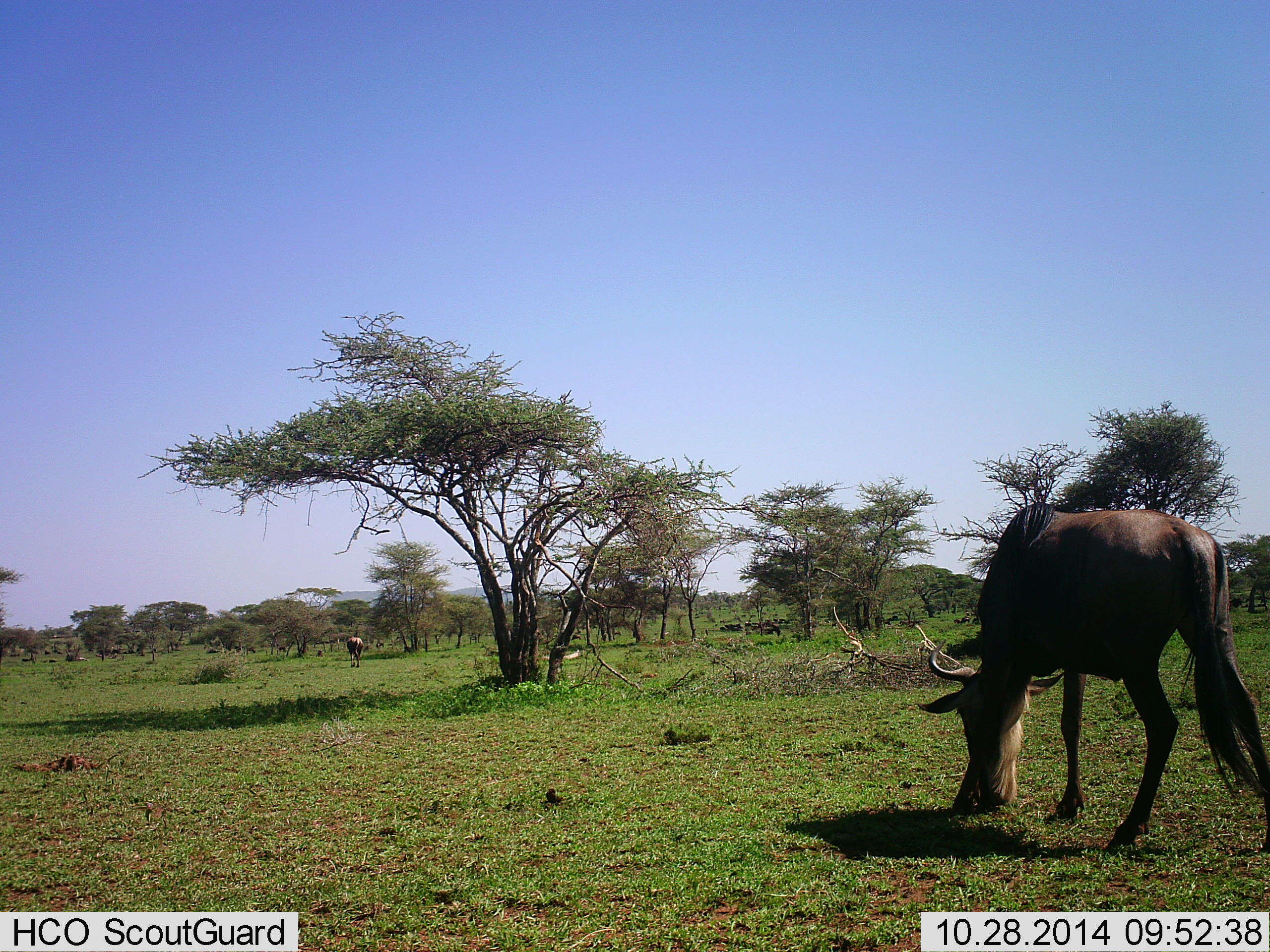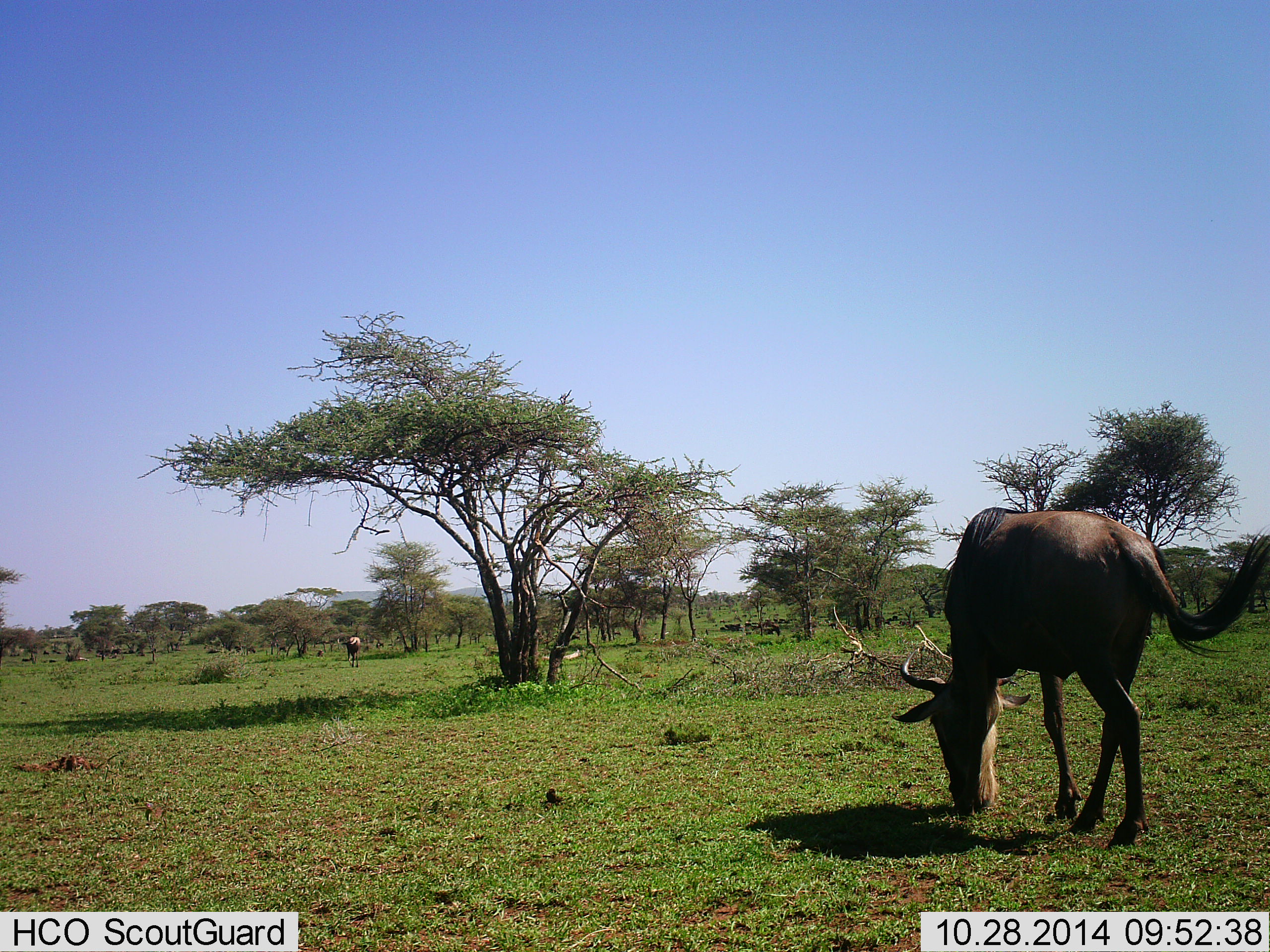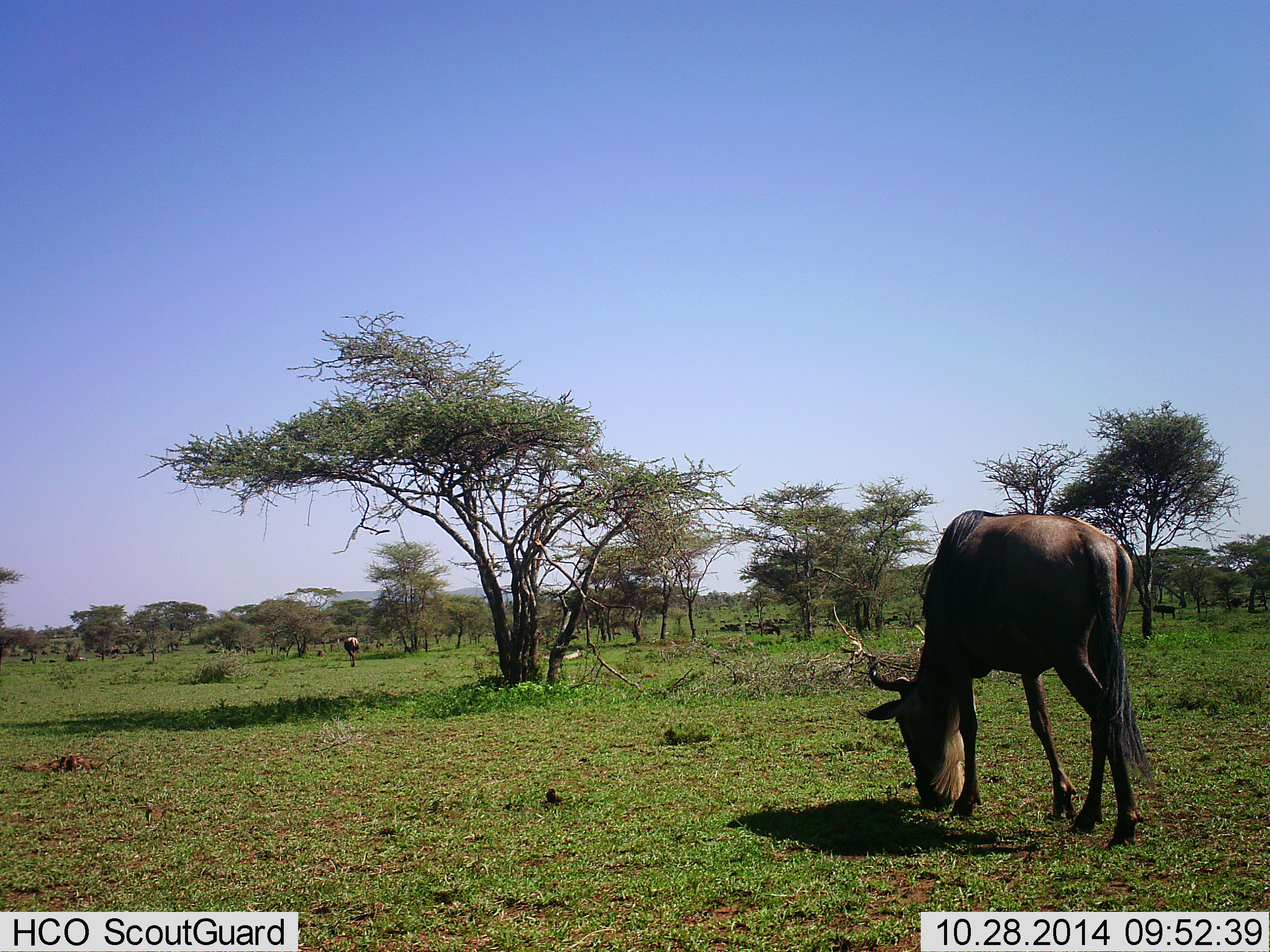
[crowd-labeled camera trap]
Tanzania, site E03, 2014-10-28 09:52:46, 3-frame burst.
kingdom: Animalia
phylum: Chordata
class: Mammalia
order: Artiodactyla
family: Bovidae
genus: Connochaetes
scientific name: Connochaetes taurinus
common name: blue wildebeest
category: wildebeest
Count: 2.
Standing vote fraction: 10%.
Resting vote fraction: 0%.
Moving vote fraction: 40%.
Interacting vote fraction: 0%.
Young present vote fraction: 0%.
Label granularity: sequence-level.